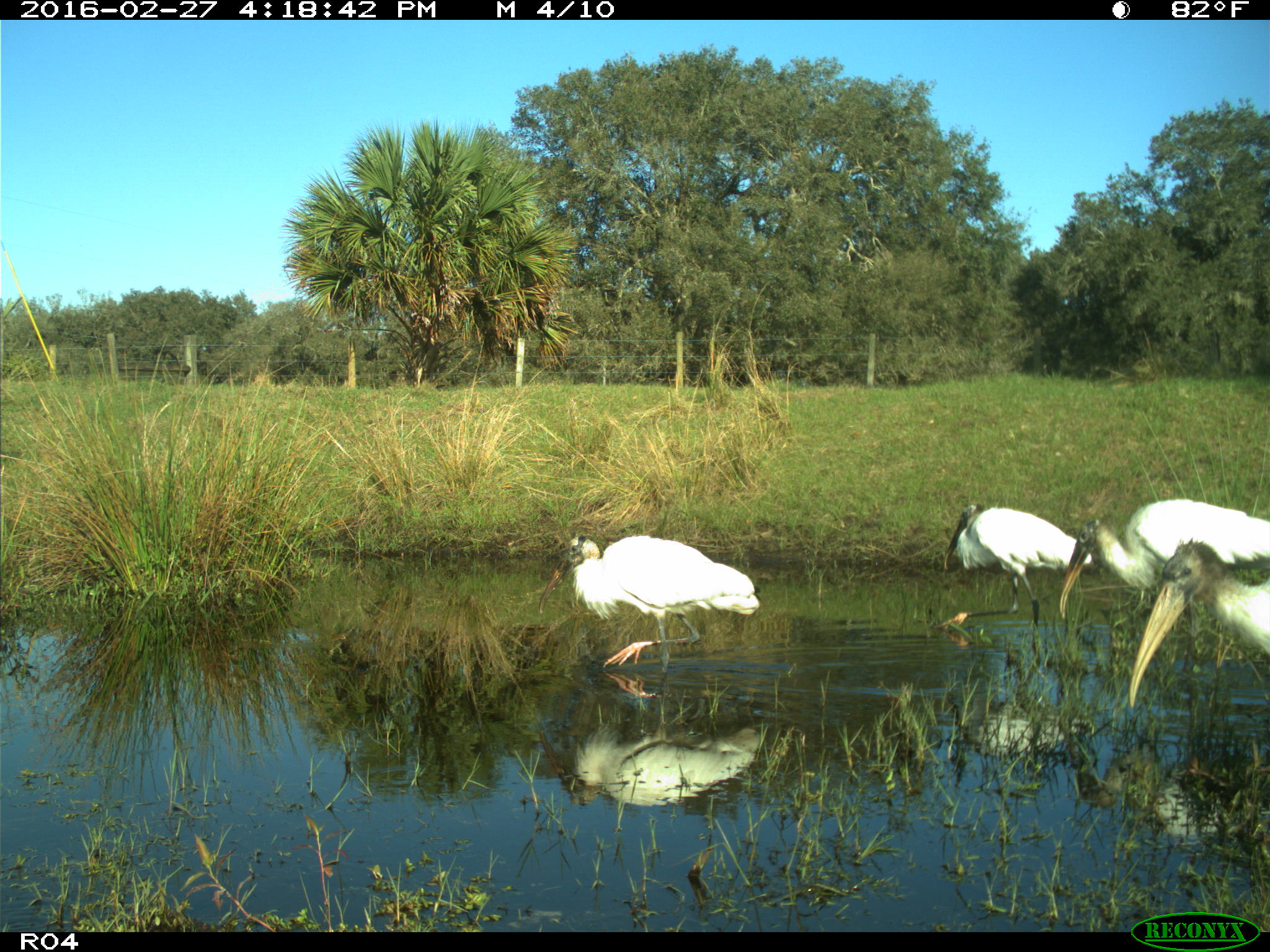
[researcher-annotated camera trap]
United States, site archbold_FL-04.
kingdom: Animalia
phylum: Chordata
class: Aves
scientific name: Aves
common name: birds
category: unidentified bird